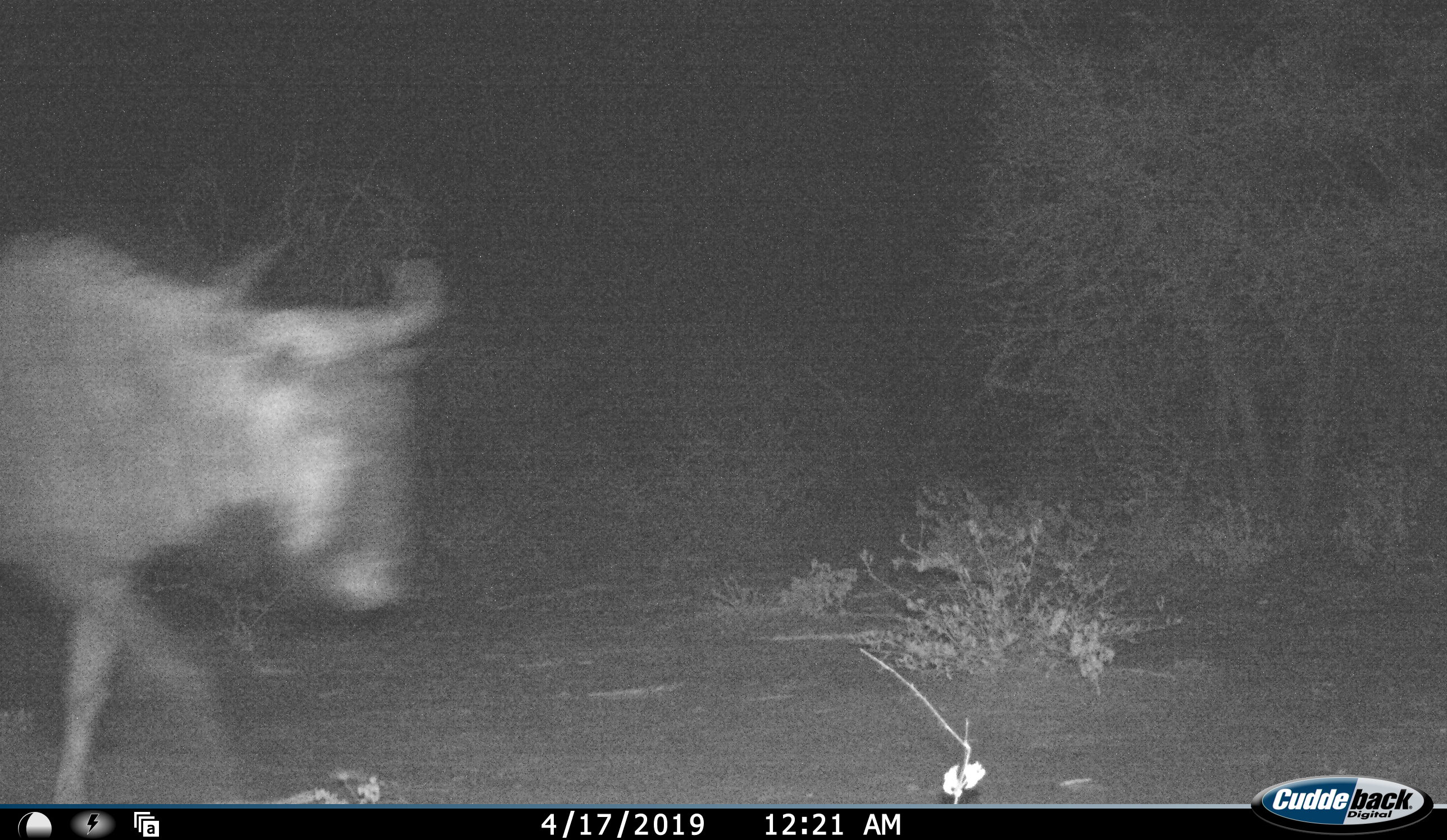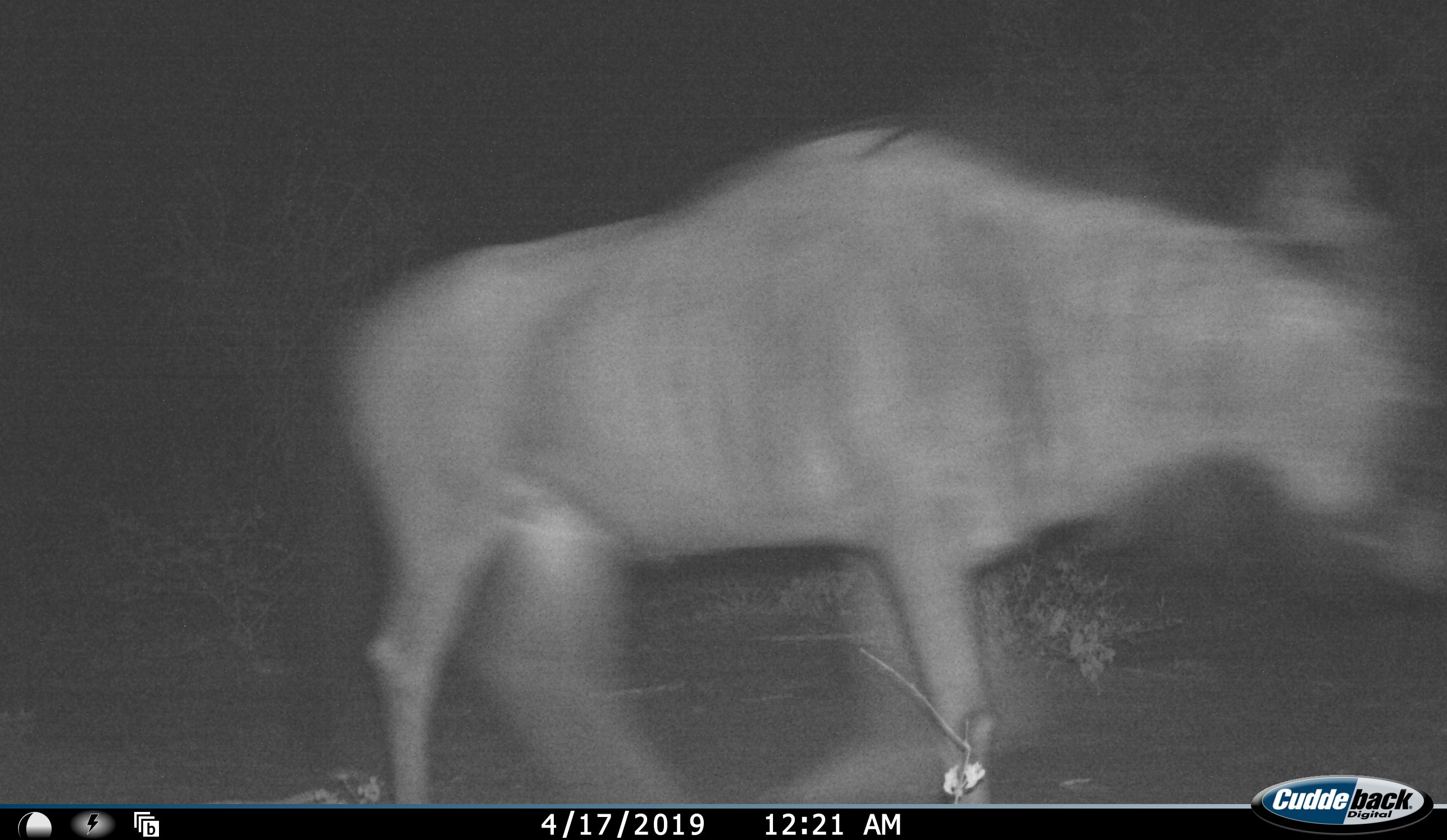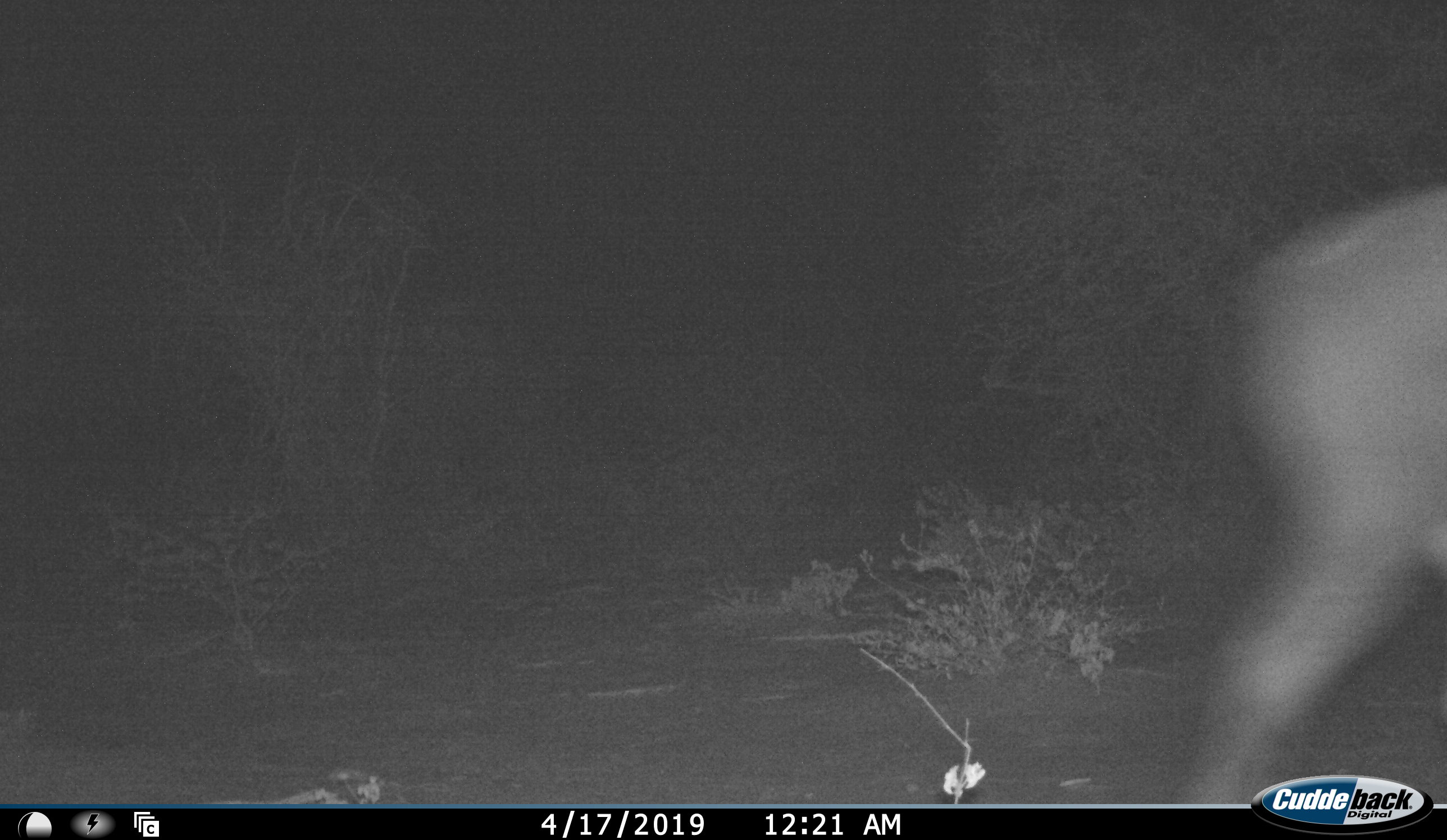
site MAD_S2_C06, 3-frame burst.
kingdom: Animalia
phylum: Chordata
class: Mammalia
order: Artiodactyla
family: Bovidae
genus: Connochaetes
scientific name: Connochaetes taurinus taurinus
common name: blue wildebeest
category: wildebeestblue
Wildebeestblue (blue wildebeest) (Connochaetes taurinus taurinus), count 1. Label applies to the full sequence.